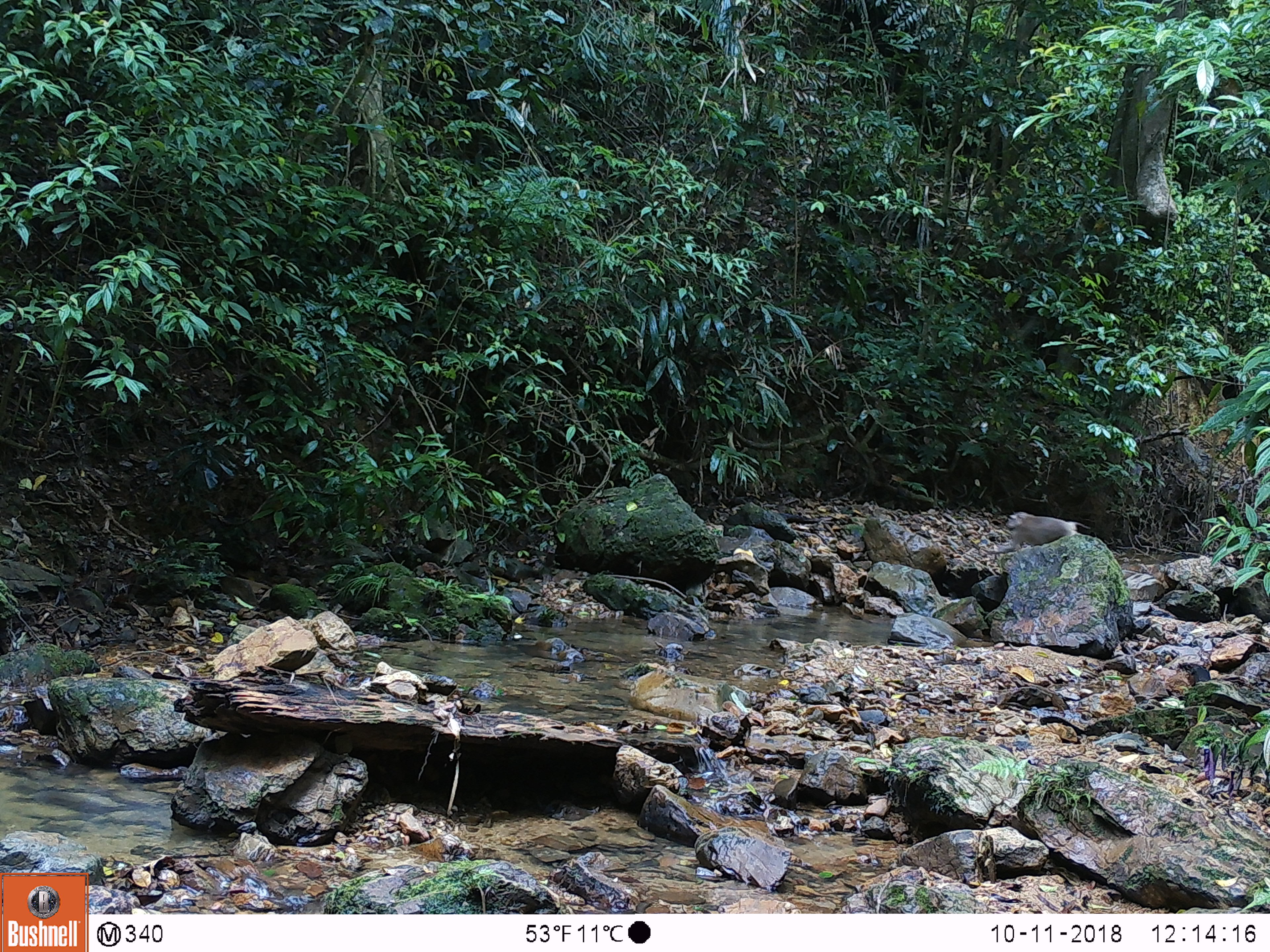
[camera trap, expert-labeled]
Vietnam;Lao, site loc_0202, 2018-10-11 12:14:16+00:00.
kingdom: Animalia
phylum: Chordata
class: Mammalia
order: Primates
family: Cercopithecidae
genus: Macaca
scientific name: Macaca nemestrina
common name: pig-tailed macaque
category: pig tailed macaque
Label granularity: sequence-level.